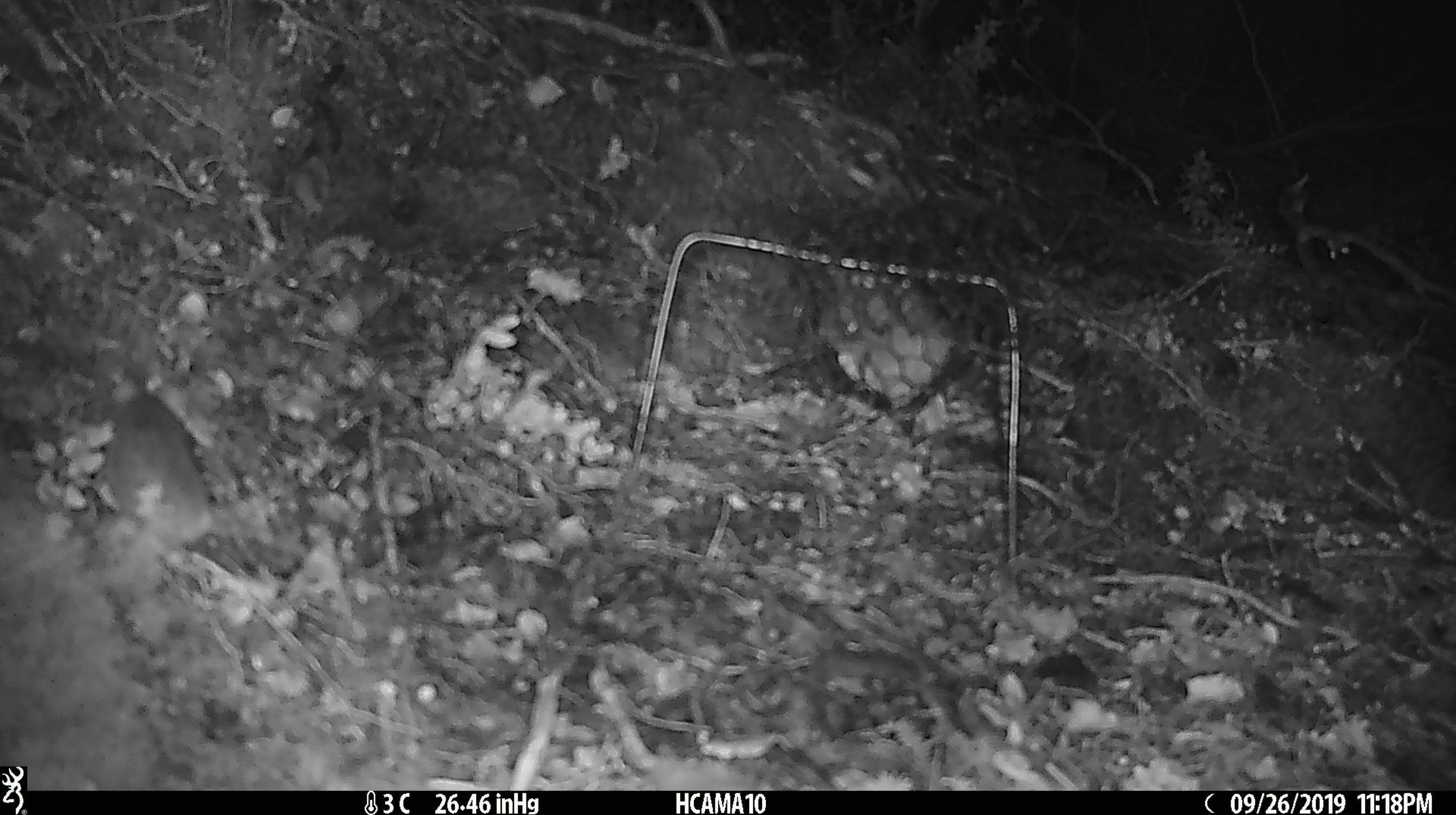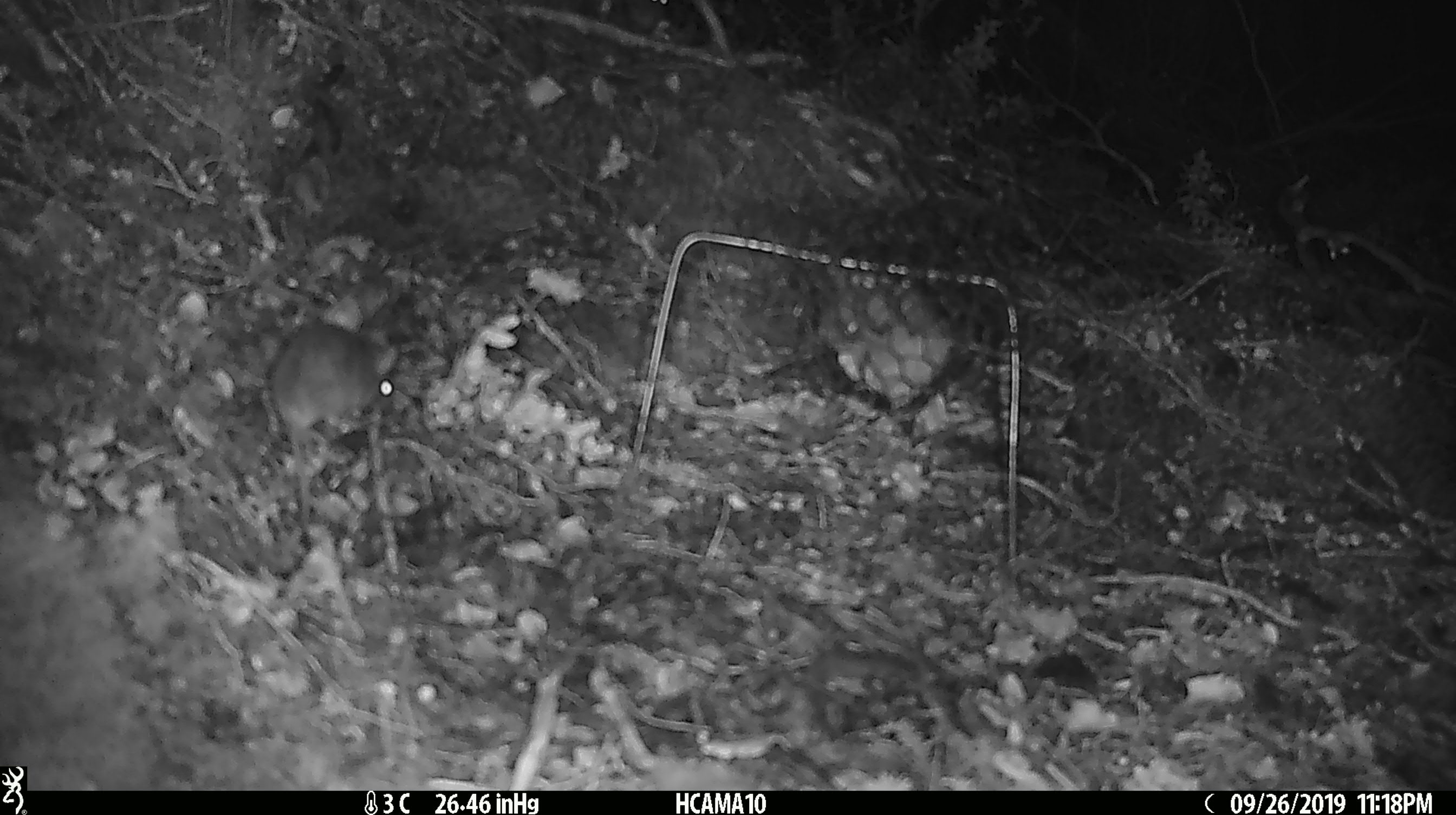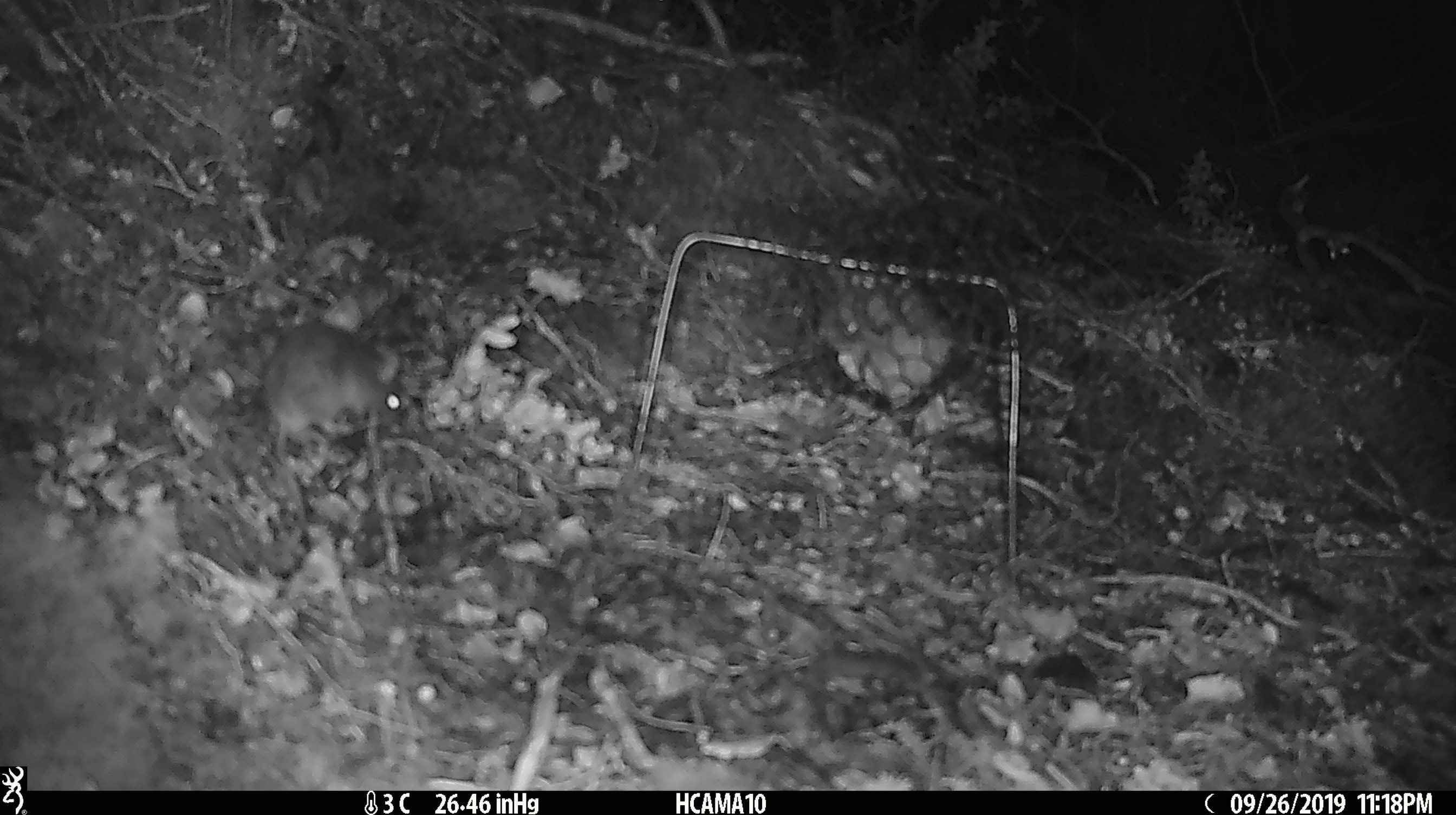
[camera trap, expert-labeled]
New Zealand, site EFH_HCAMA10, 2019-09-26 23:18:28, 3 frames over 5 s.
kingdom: Animalia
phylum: Chordata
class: Mammalia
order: Rodentia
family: Muridae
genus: Mus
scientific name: Mus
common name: mouse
Mouse (Mus).